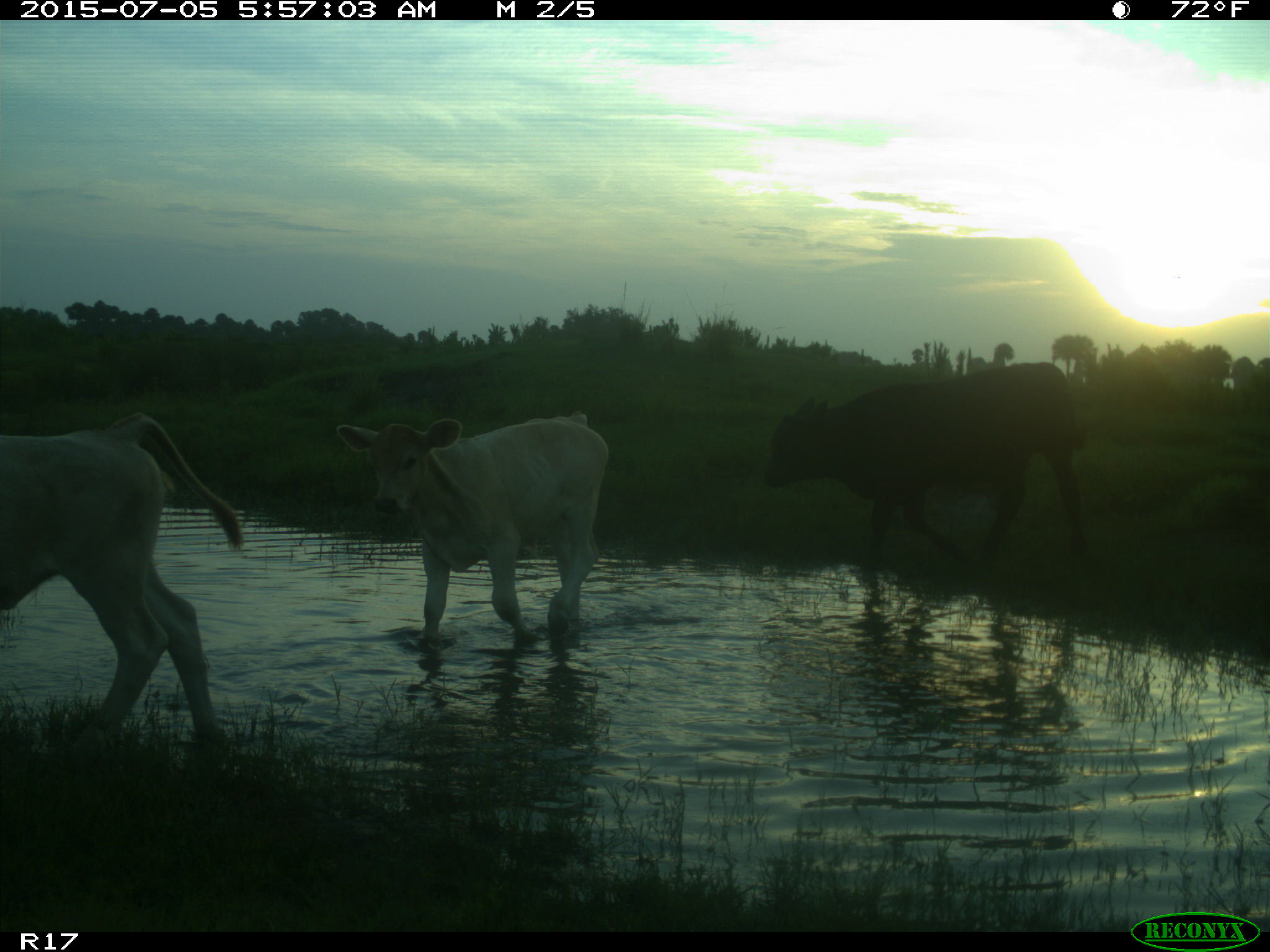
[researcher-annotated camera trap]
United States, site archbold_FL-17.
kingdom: Animalia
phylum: Chordata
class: Mammalia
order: Artiodactyla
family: Bovidae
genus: Bos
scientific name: Bos taurus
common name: domestic cow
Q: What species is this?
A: Bos taurus (domestic cow).